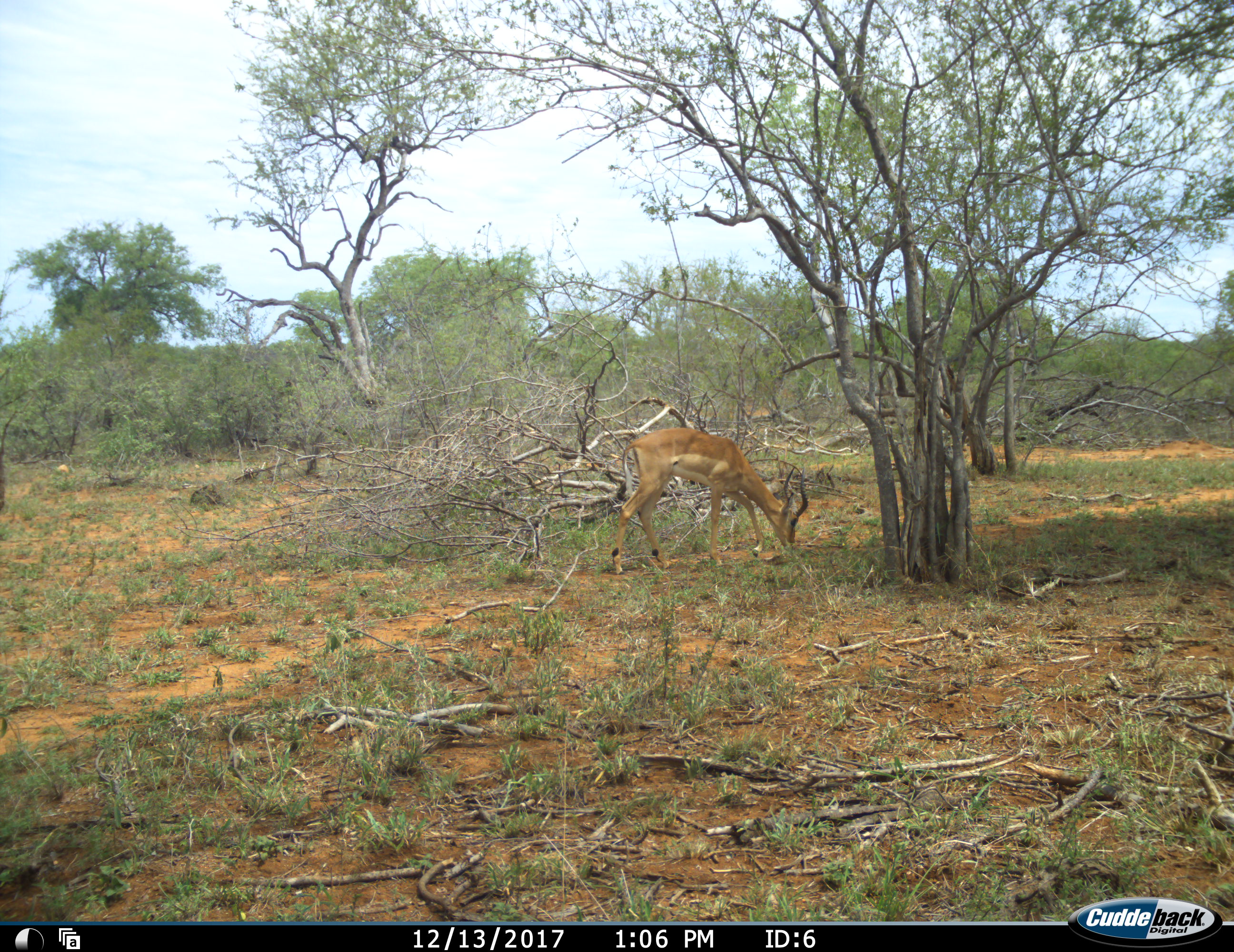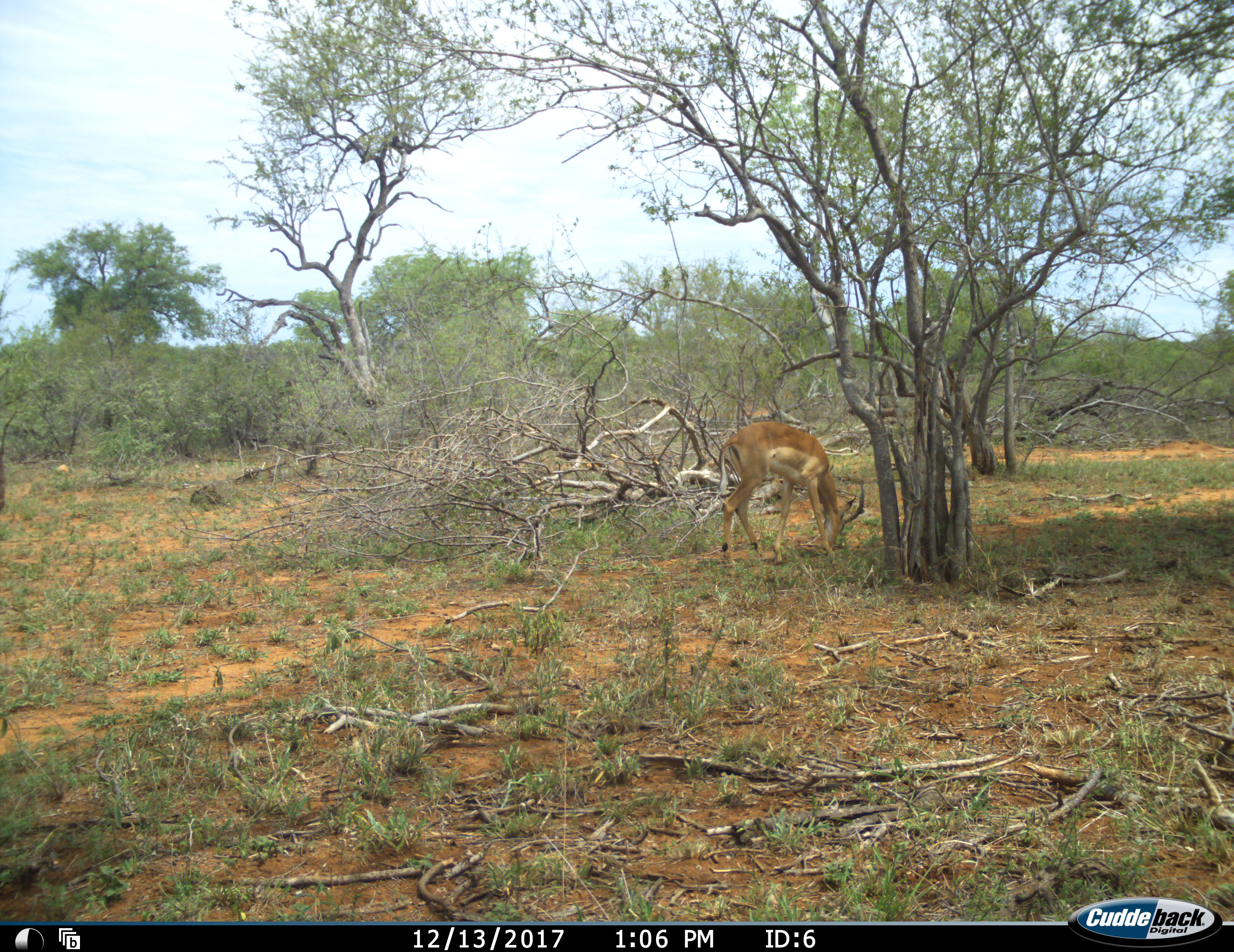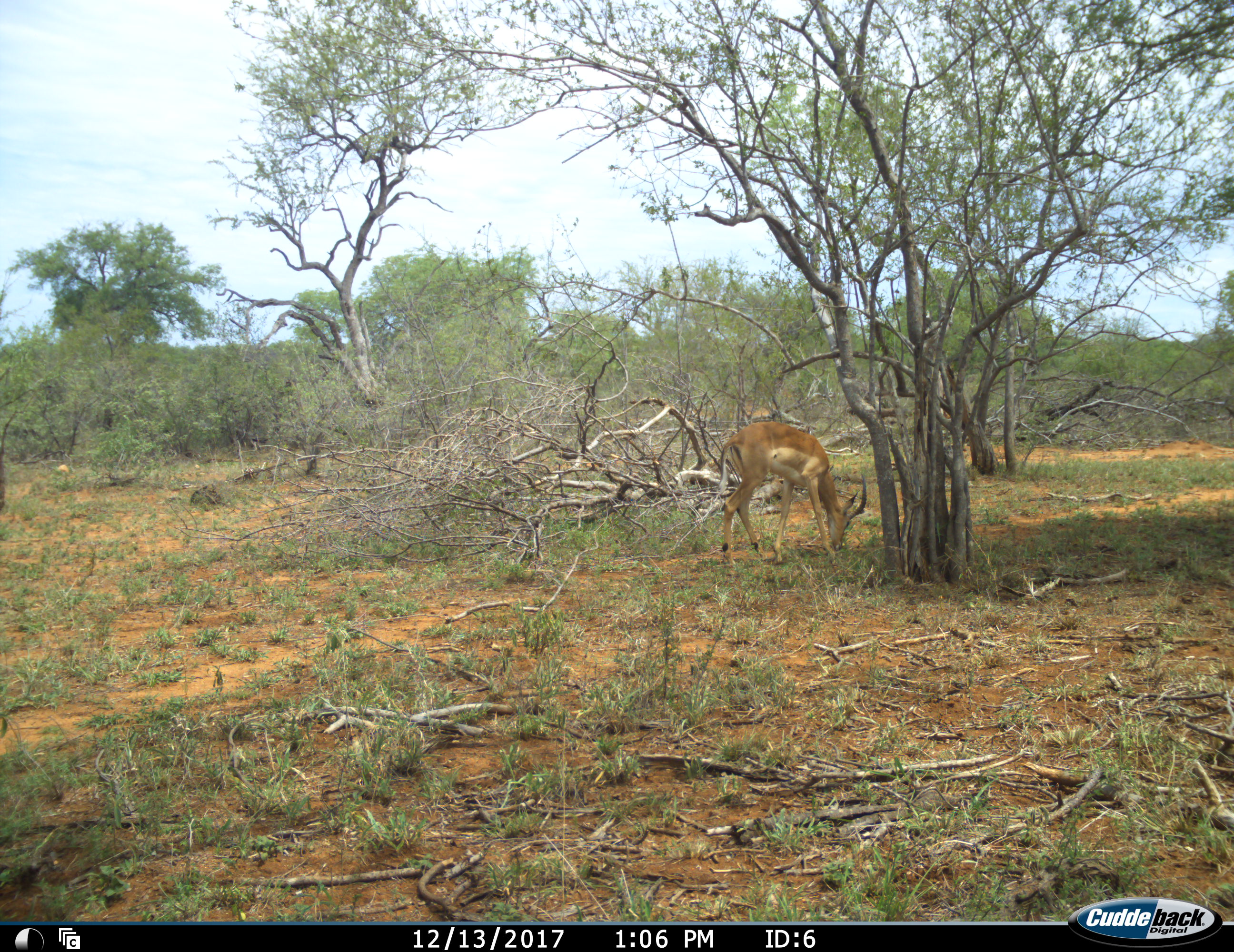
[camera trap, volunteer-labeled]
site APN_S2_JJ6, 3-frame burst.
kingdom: Animalia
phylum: Chordata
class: Mammalia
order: Artiodactyla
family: Bovidae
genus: Aepyceros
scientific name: Aepyceros melampus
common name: impala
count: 1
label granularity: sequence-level